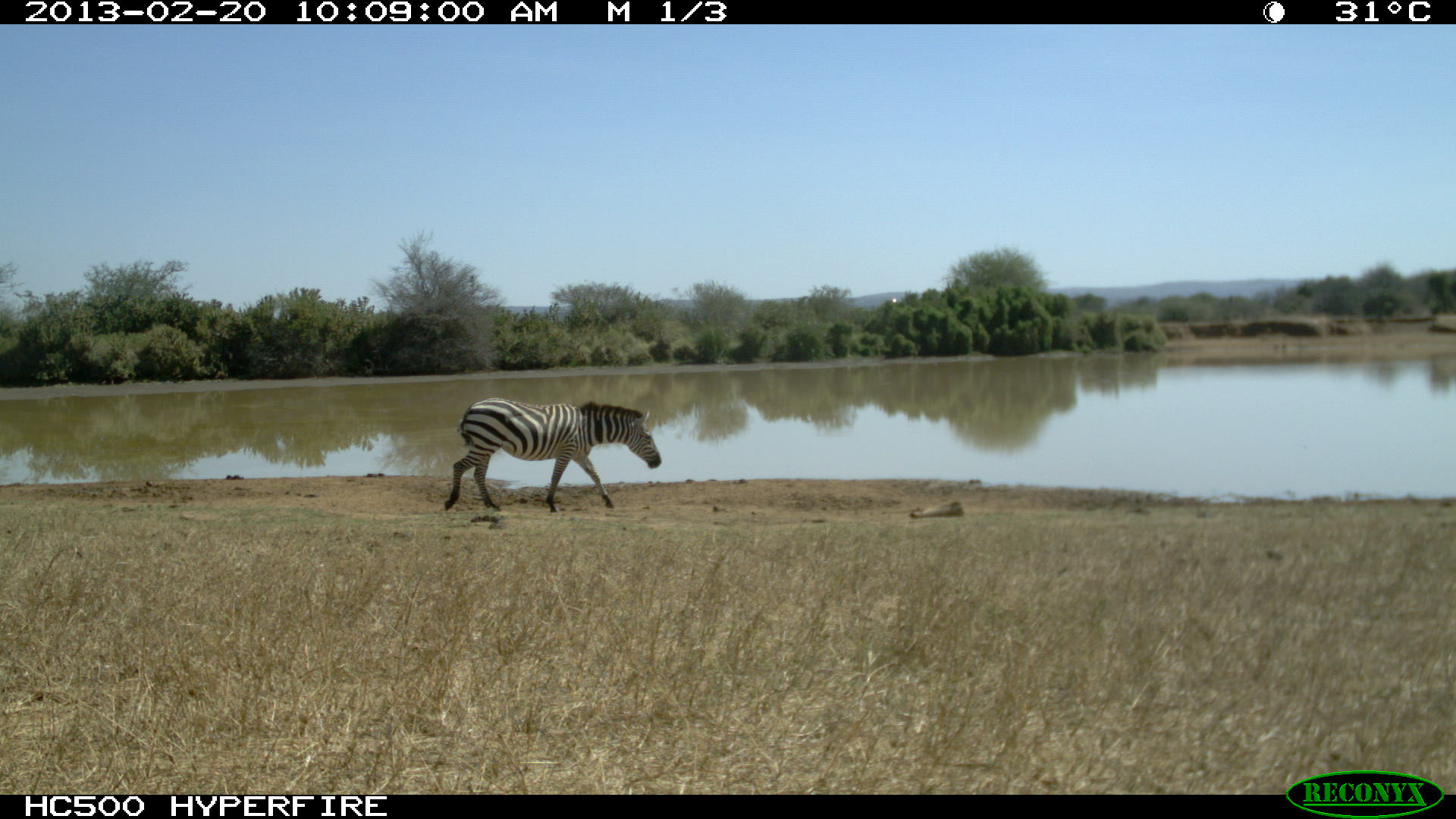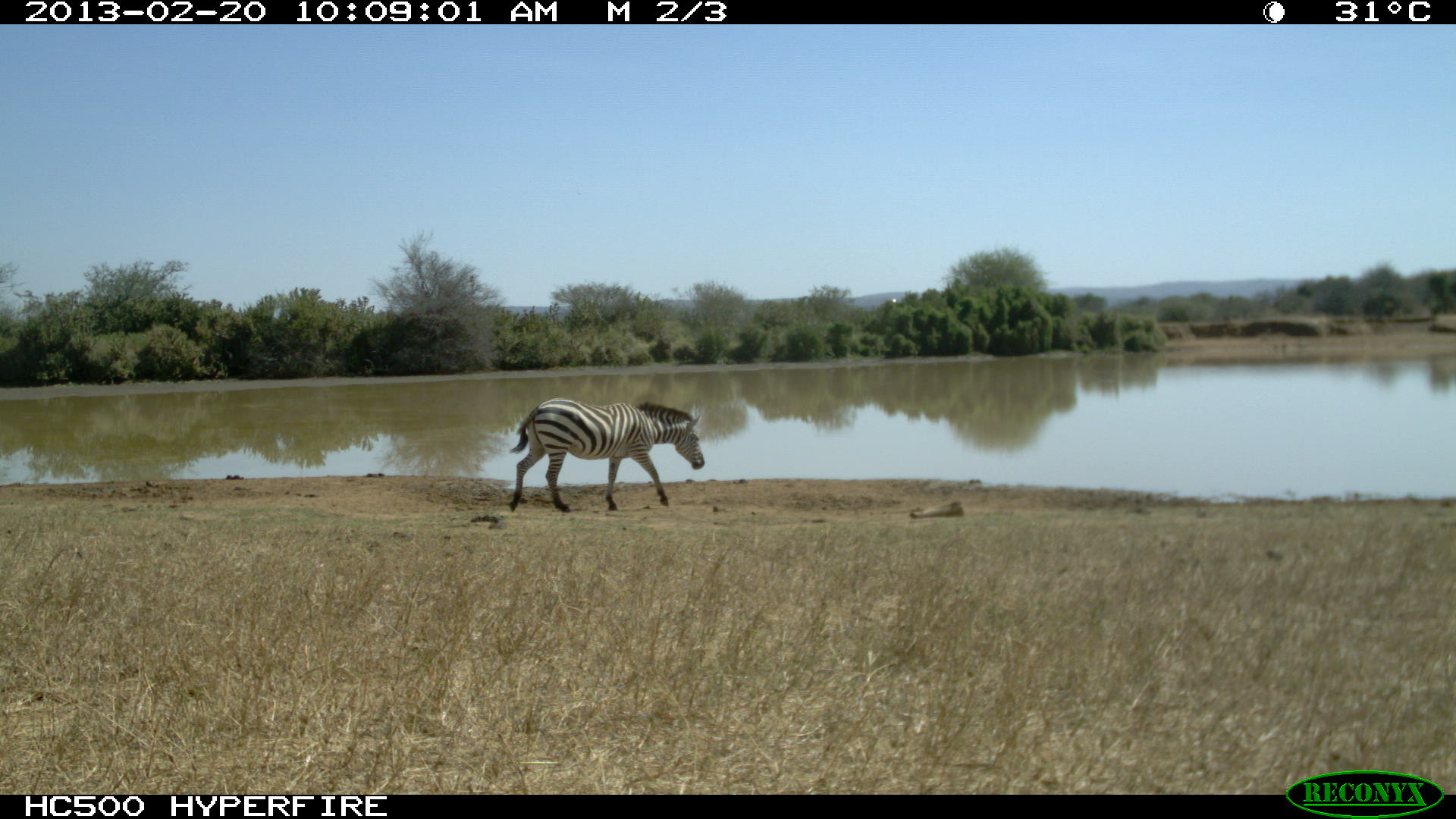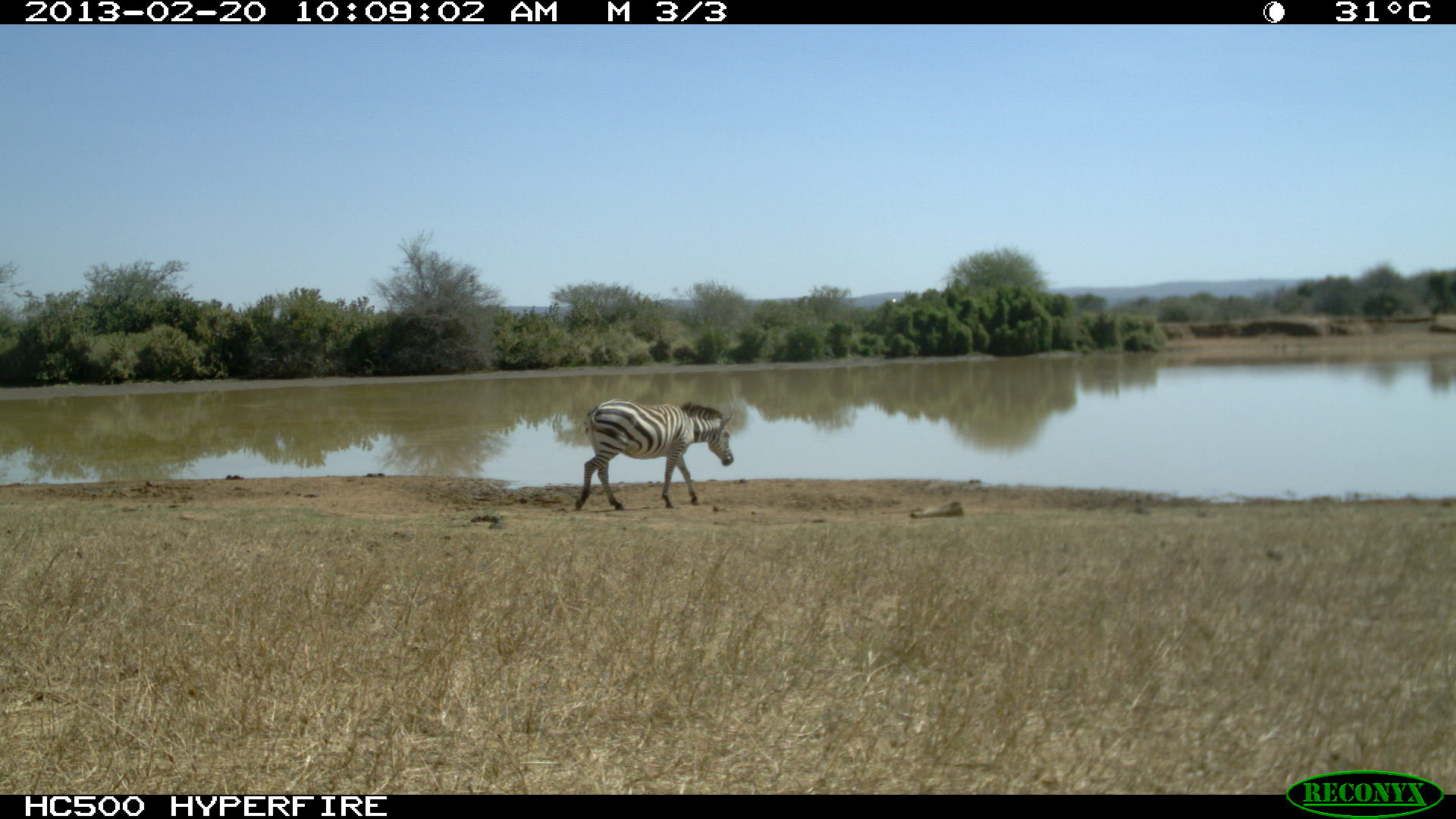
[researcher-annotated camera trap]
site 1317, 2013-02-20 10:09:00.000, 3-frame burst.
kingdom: Animalia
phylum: Chordata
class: Mammalia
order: Perissodactyla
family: Equidae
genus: Equus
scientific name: Equus quagga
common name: plains zebra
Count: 1.